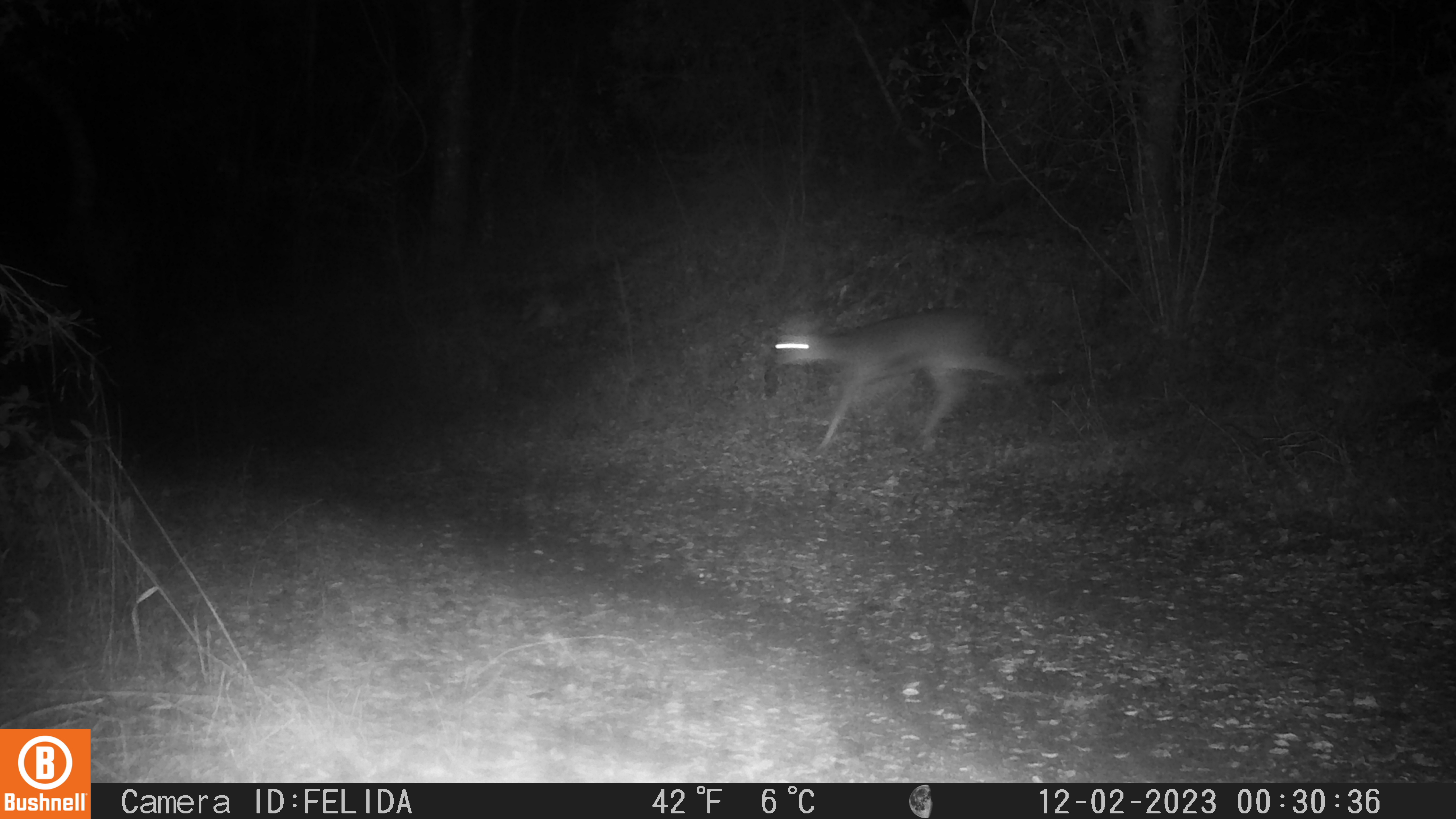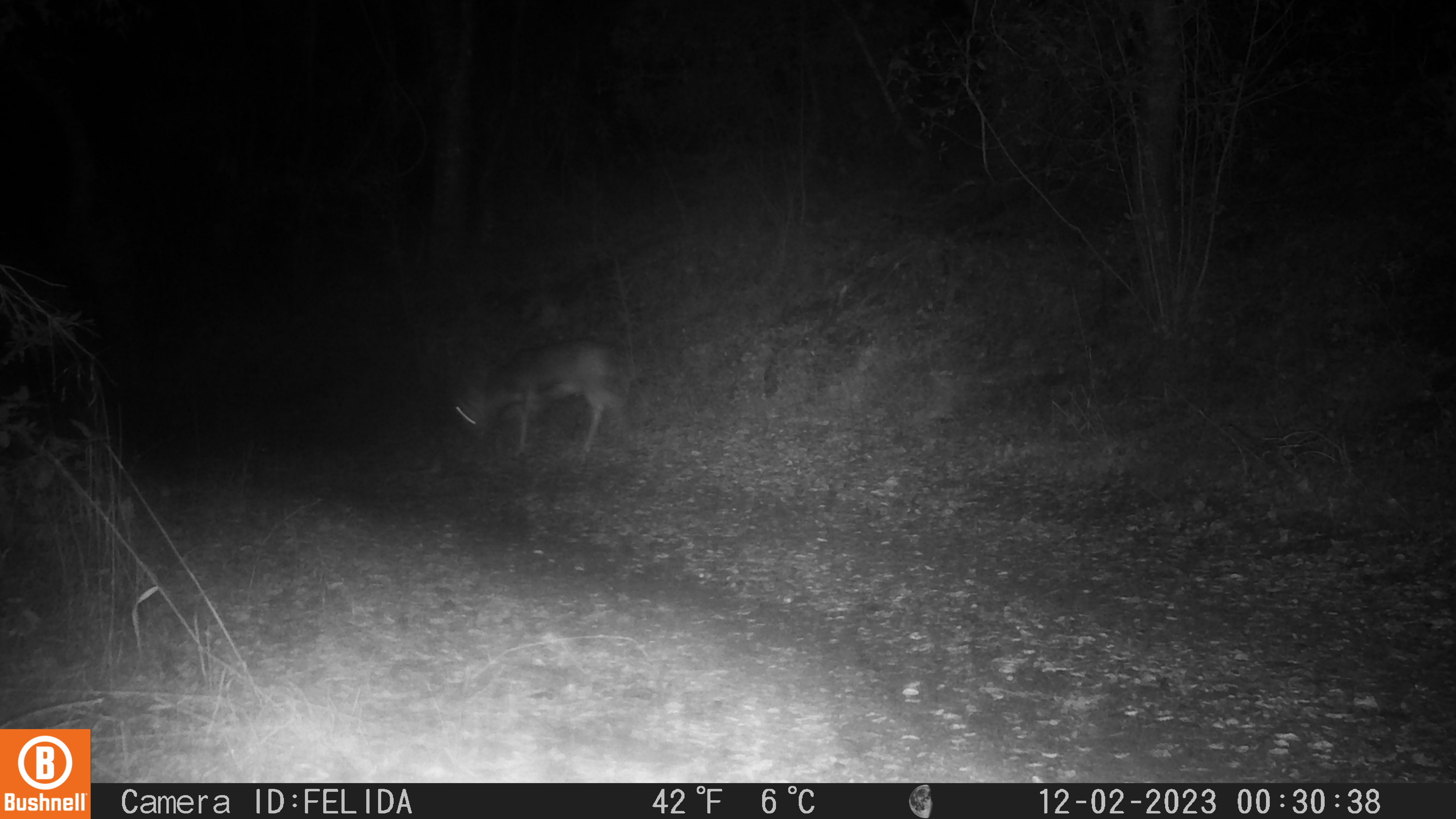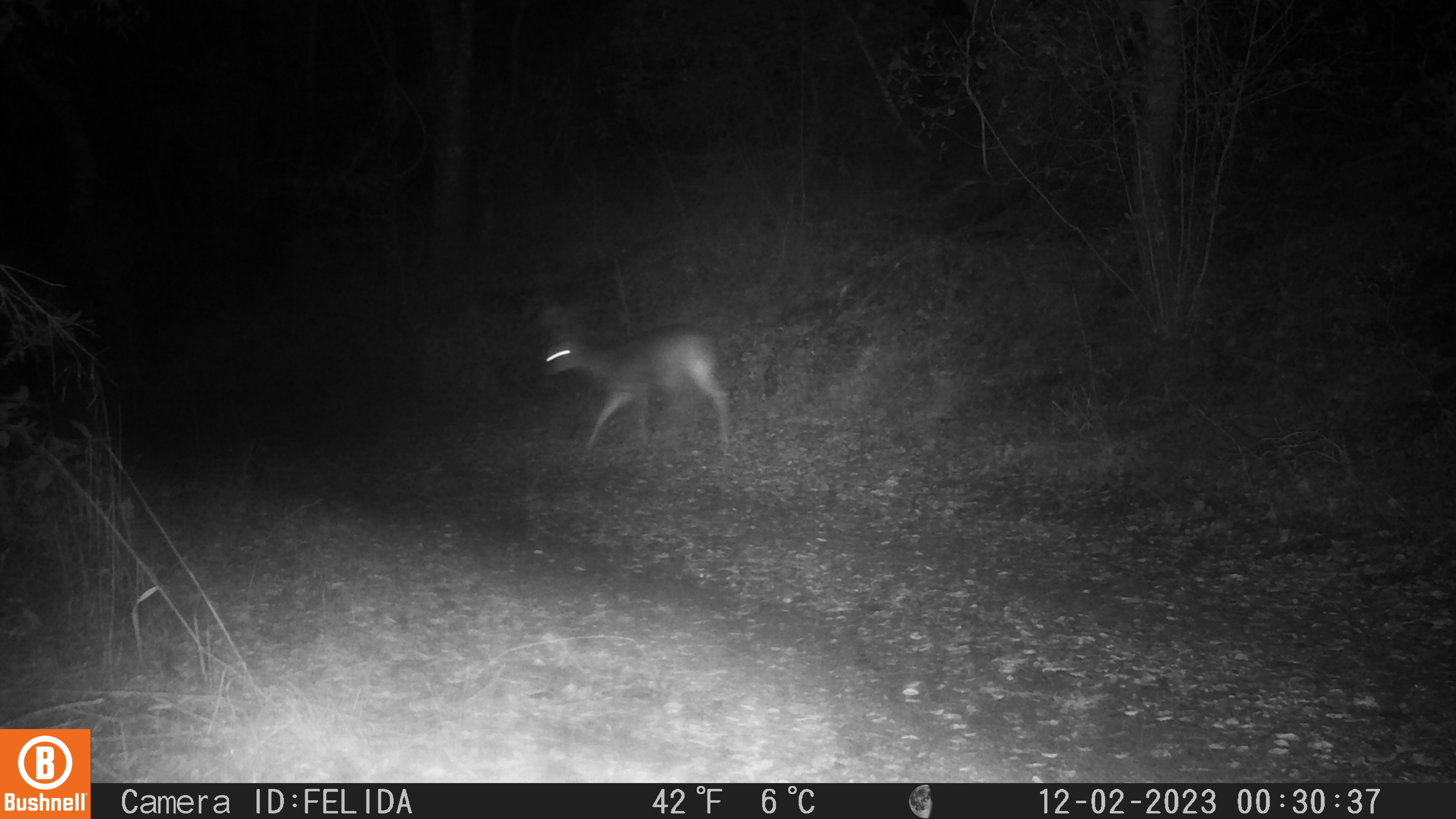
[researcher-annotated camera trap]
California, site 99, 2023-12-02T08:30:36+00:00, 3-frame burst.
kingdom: Animalia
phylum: Chordata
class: Mammalia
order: Artiodactyla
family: Cervidae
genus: Odocoileus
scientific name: Odocoileus hemionus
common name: mule deer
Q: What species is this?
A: Mule deer (Odocoileus hemionus).